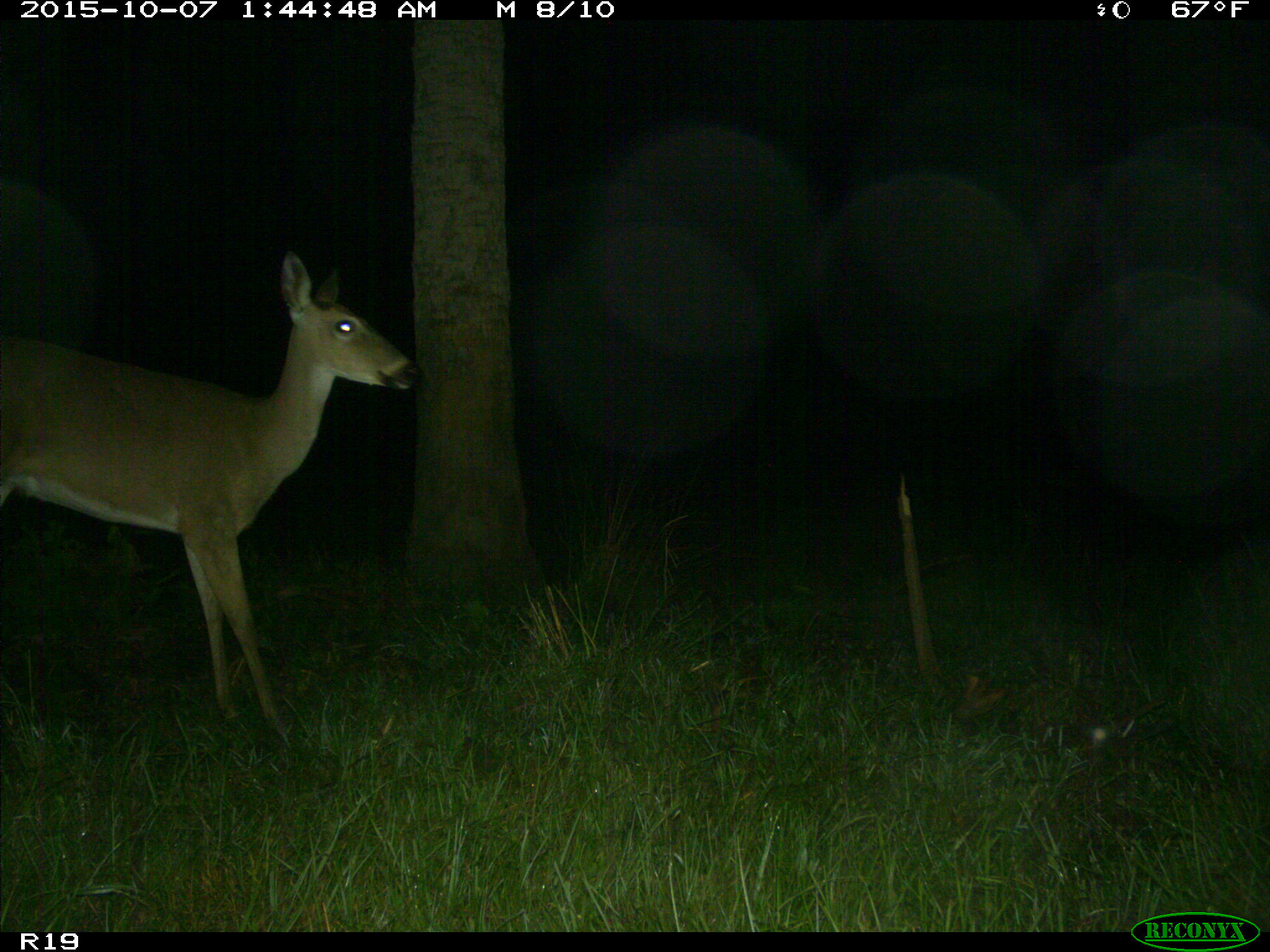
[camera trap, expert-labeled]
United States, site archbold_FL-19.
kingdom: Animalia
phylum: Chordata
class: Mammalia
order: Artiodactyla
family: Cervidae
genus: Odocoileus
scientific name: Odocoileus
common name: deer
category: unidentified deer